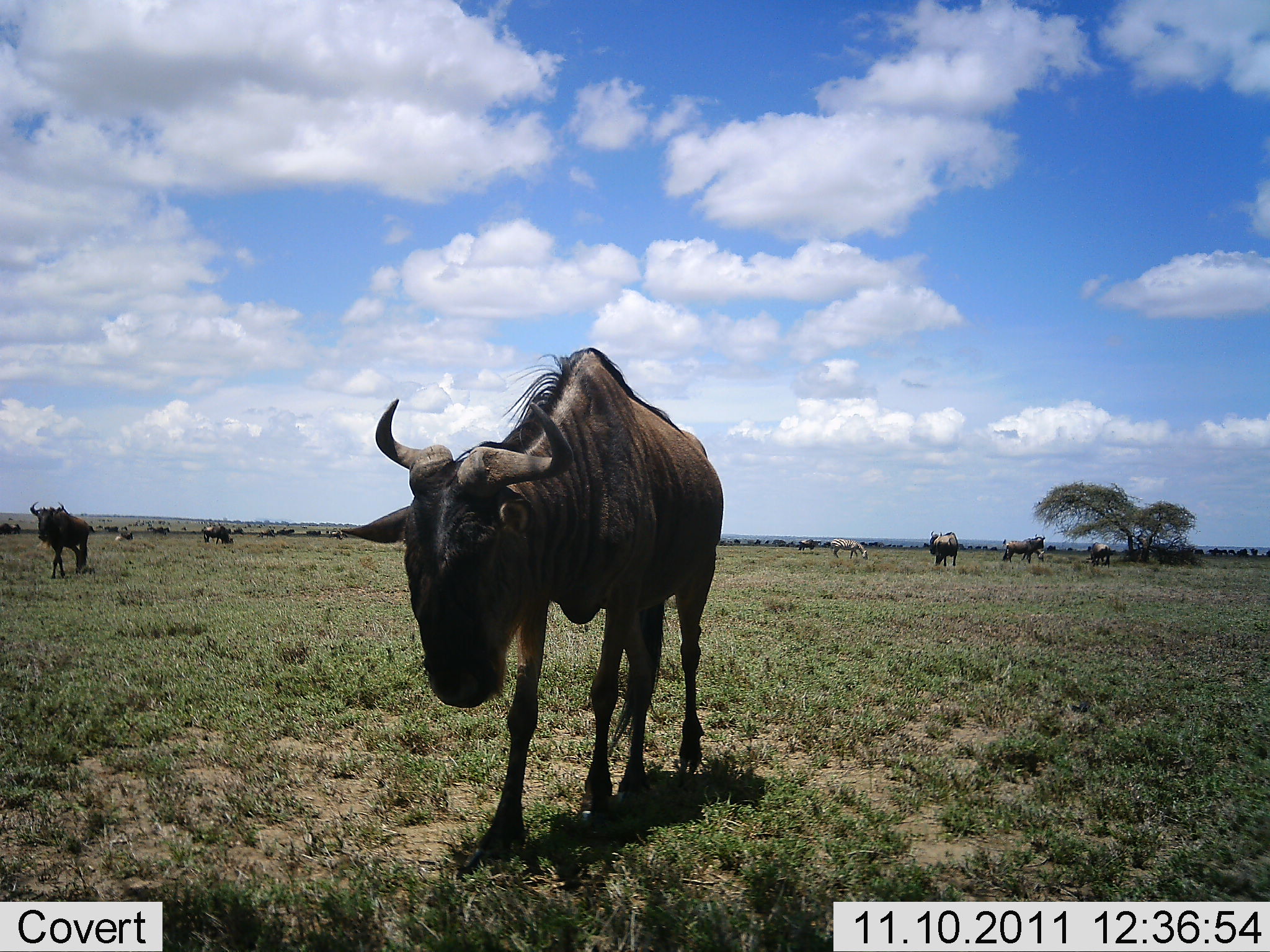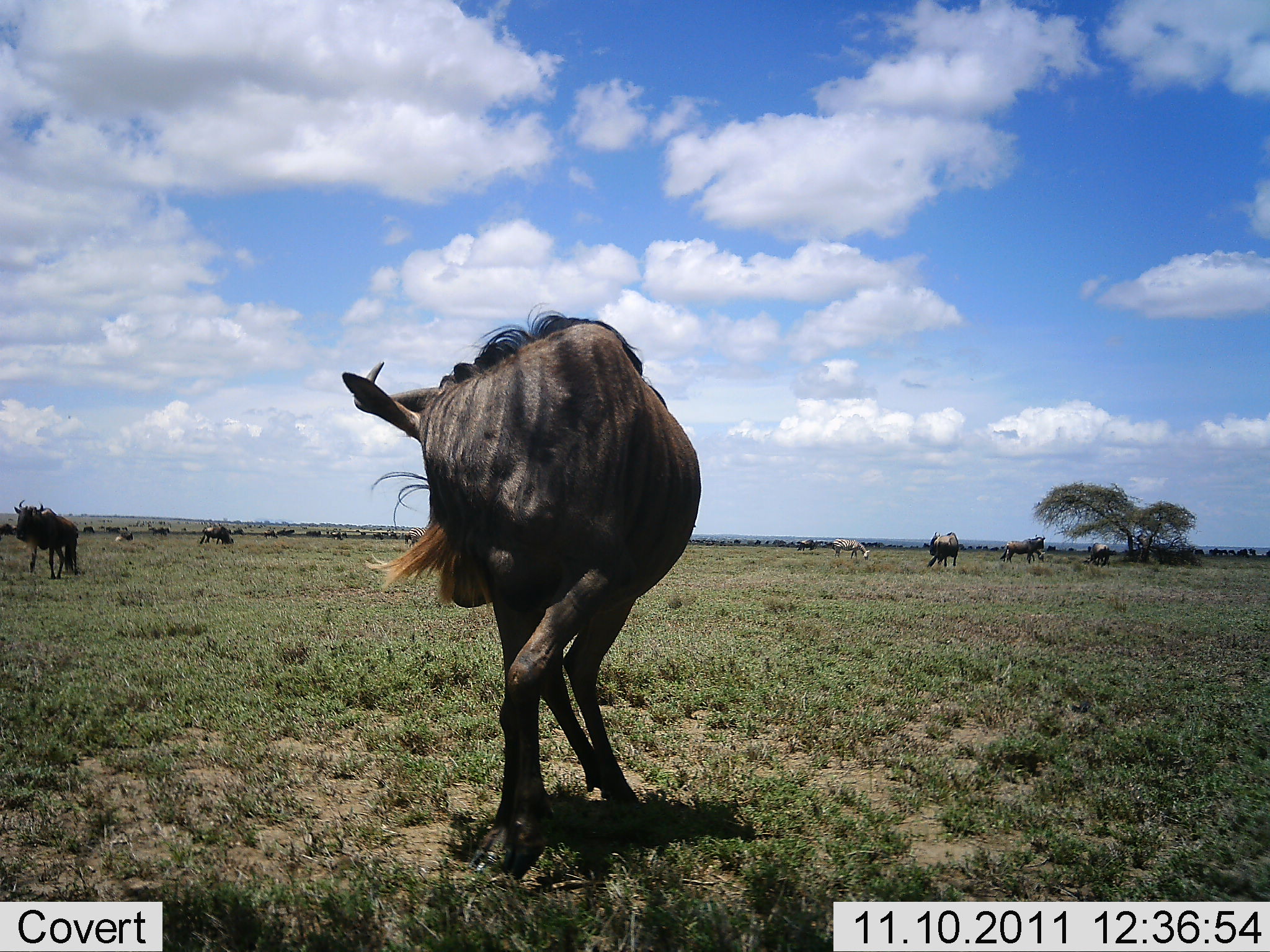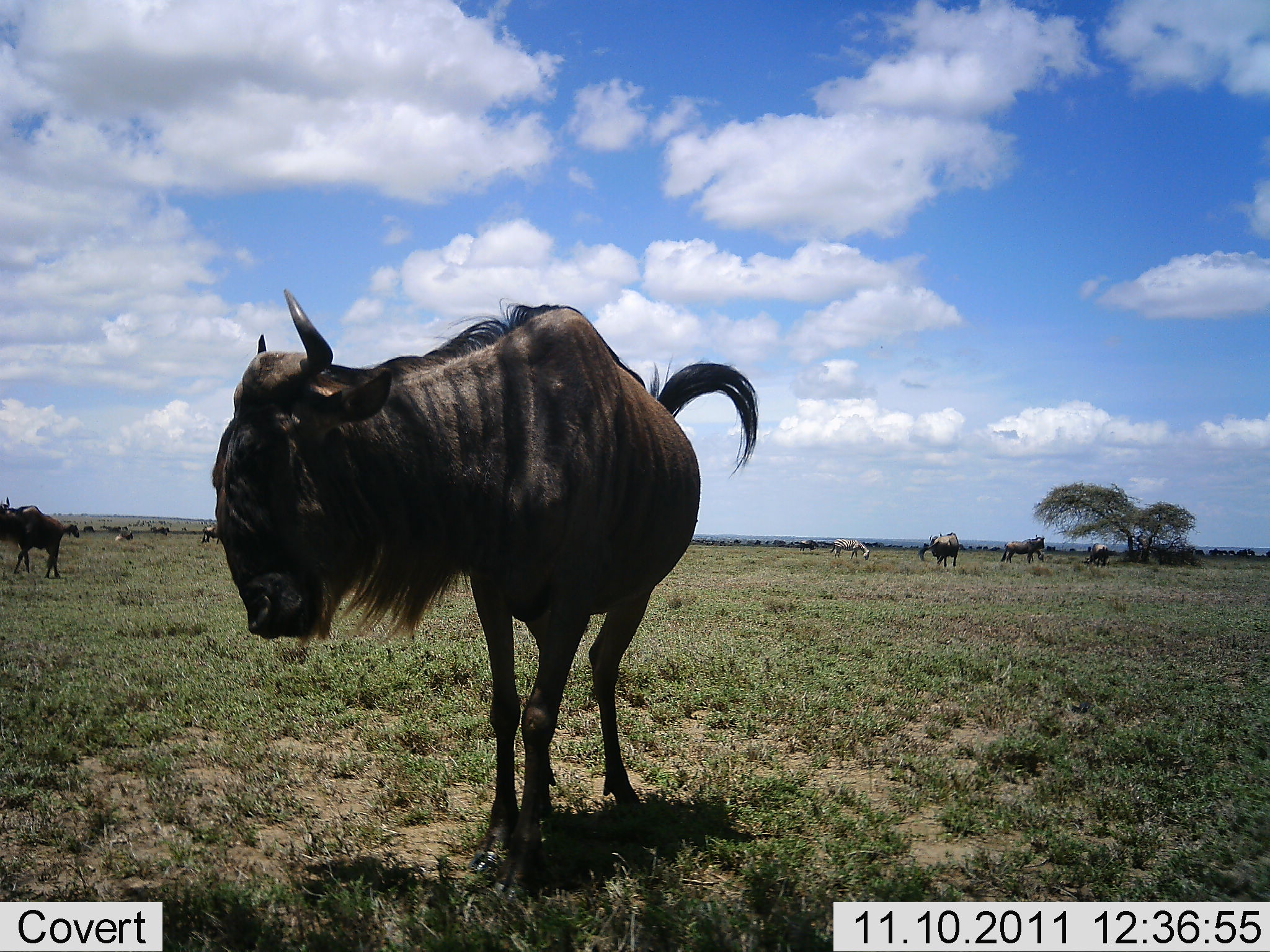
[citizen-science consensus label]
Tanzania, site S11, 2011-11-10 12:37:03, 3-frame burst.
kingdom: Animalia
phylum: Chordata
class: Mammalia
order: Artiodactyla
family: Bovidae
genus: Connochaetes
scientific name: Connochaetes taurinus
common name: blue wildebeest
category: wildebeest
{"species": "wildebeest (blue wildebeest) (Connochaetes taurinus)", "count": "11-50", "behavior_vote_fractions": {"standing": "76%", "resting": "6%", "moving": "53%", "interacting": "6%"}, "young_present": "6%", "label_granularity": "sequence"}